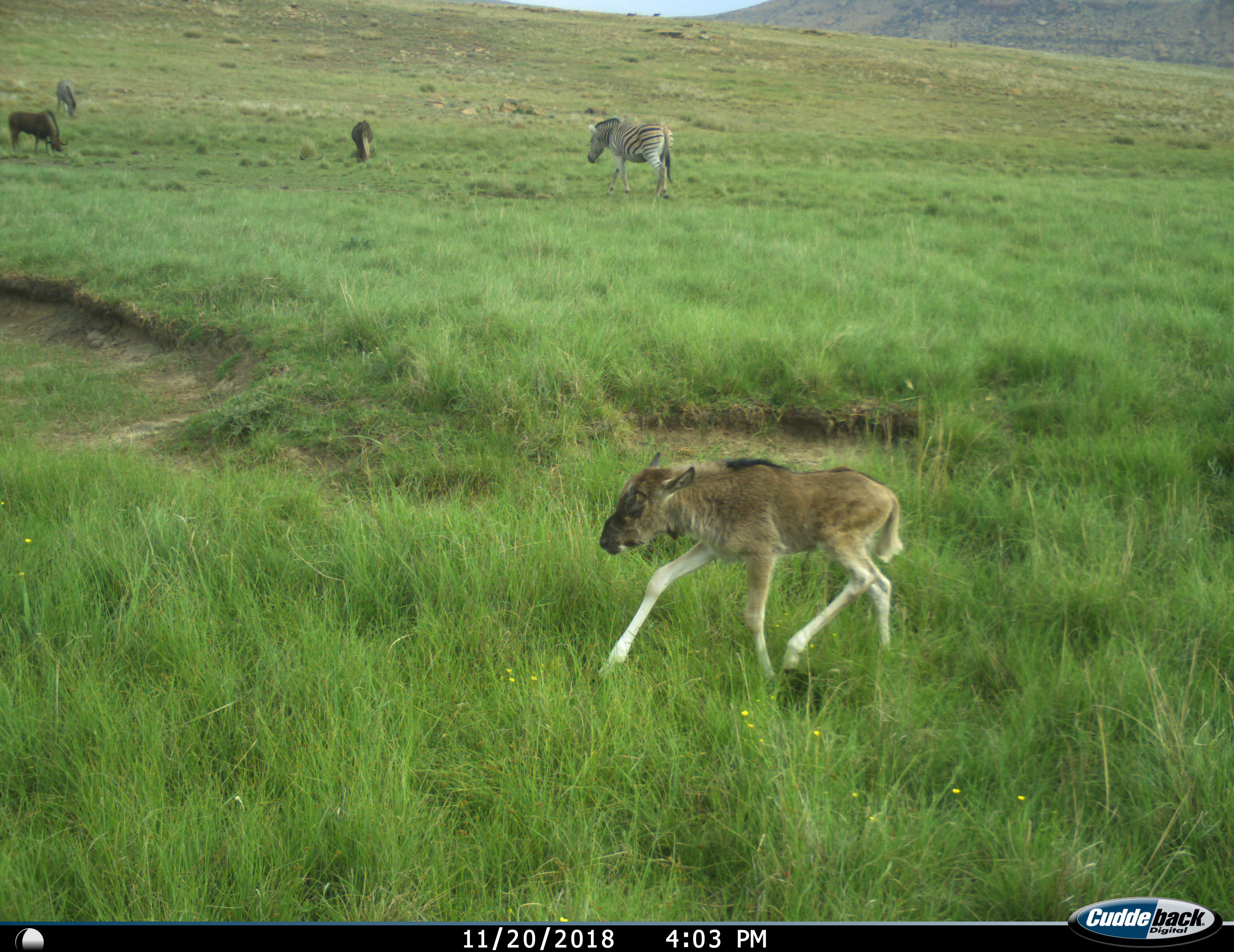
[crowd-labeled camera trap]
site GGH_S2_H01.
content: unidentified animal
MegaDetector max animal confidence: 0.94